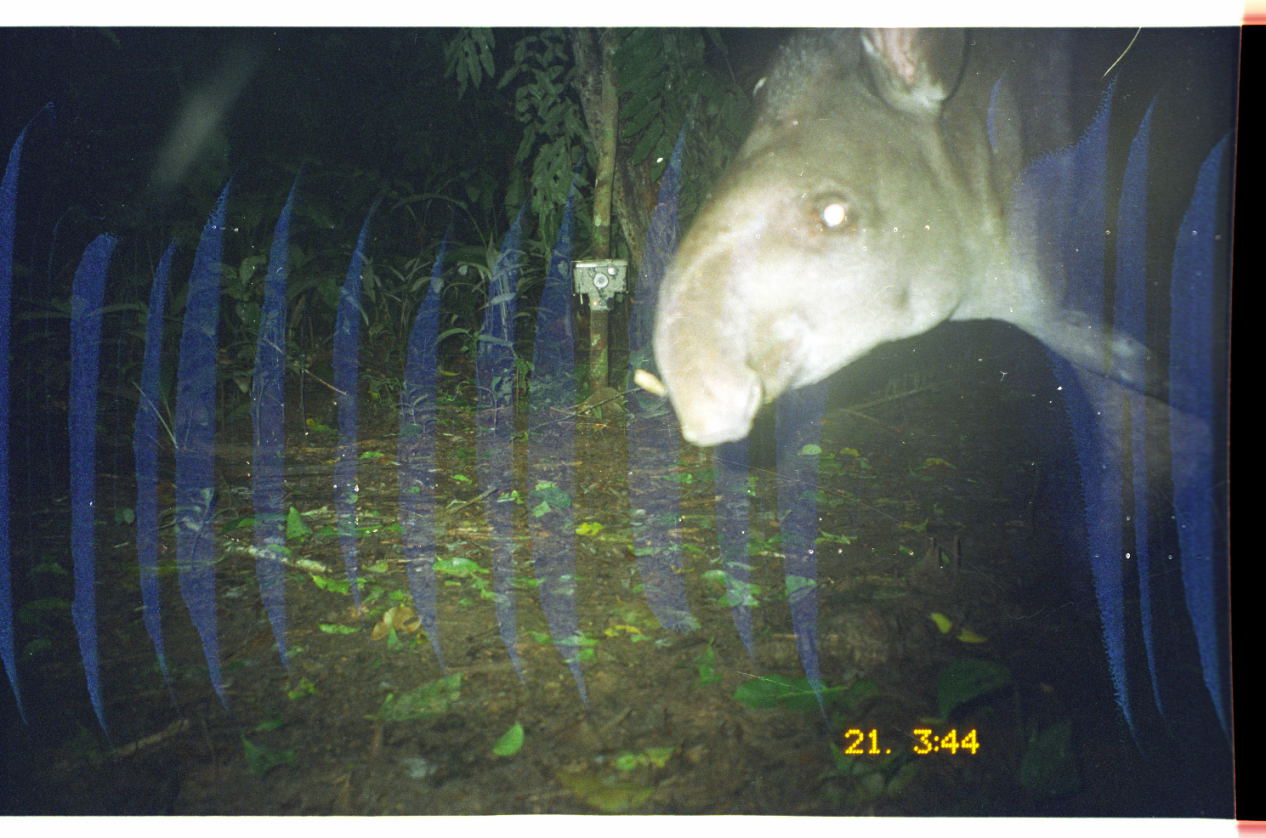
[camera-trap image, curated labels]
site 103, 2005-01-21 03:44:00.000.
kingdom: Animalia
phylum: Chordata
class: Mammalia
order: Perissodactyla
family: Tapiridae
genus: Tapirus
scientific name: Tapirus terrestris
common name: south american tapir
Tapirus terrestris (south american tapir).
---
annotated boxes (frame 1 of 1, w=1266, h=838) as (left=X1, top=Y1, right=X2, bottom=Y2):
tapirus terrestris: (left=649, top=28, right=1230, bottom=613)